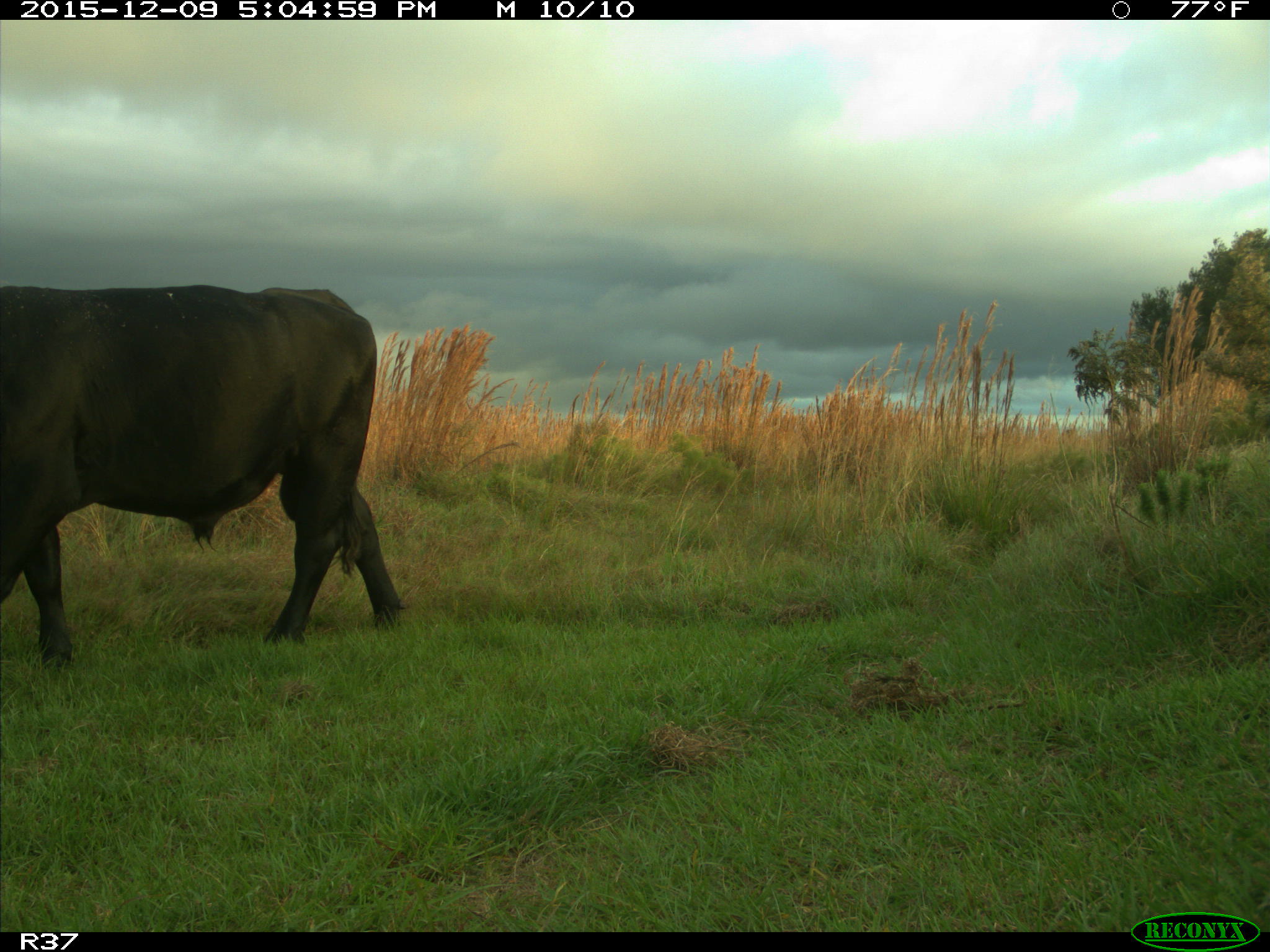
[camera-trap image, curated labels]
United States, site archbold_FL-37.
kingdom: Animalia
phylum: Chordata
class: Mammalia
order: Artiodactyla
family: Bovidae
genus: Bos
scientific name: Bos taurus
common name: domestic cow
Bos taurus (domestic cow).